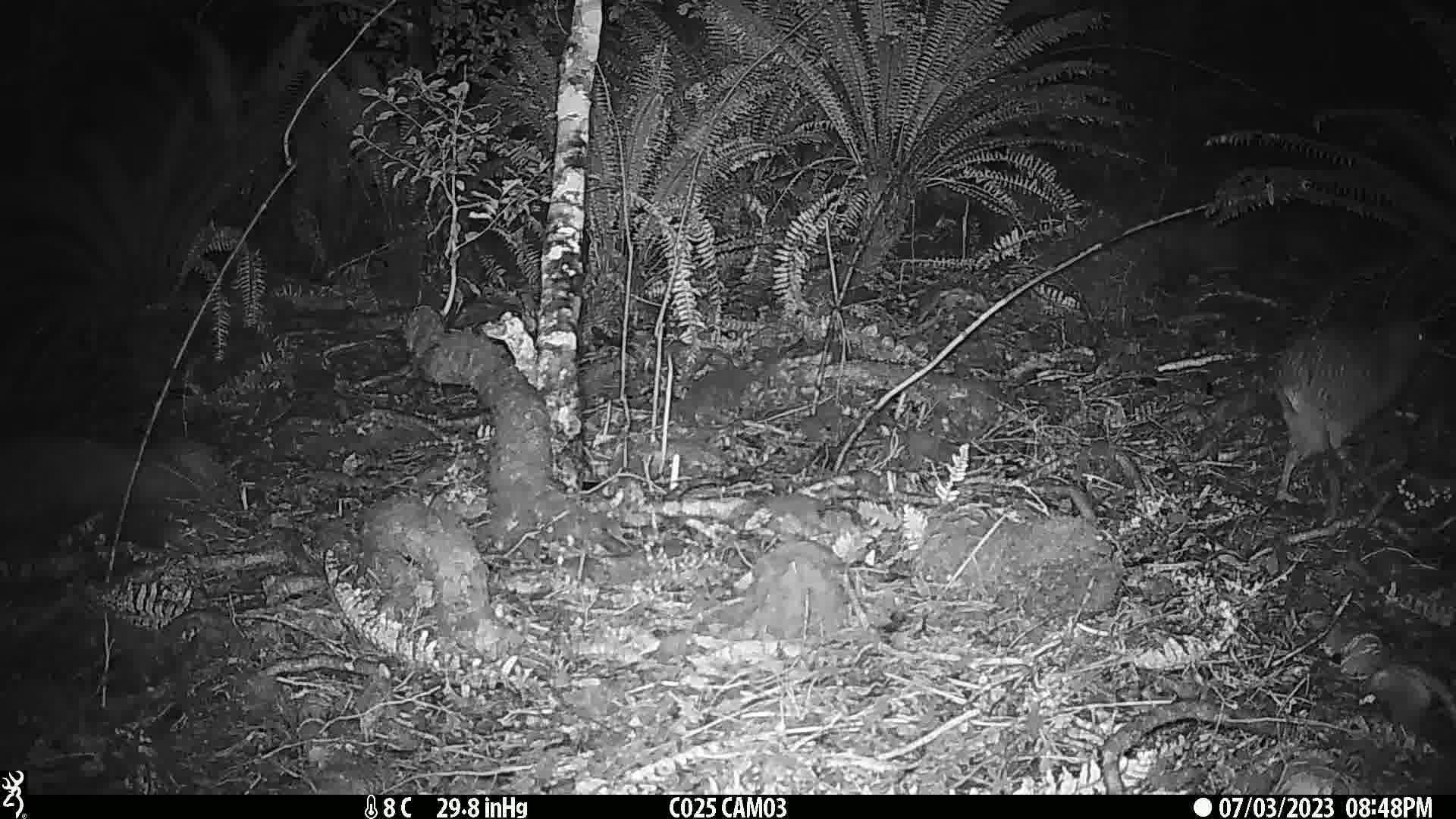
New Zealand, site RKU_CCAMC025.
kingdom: Animalia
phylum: Chordata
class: Aves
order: Apterygiformes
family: Apterygidae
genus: Apteryx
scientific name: Apteryx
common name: kiwi